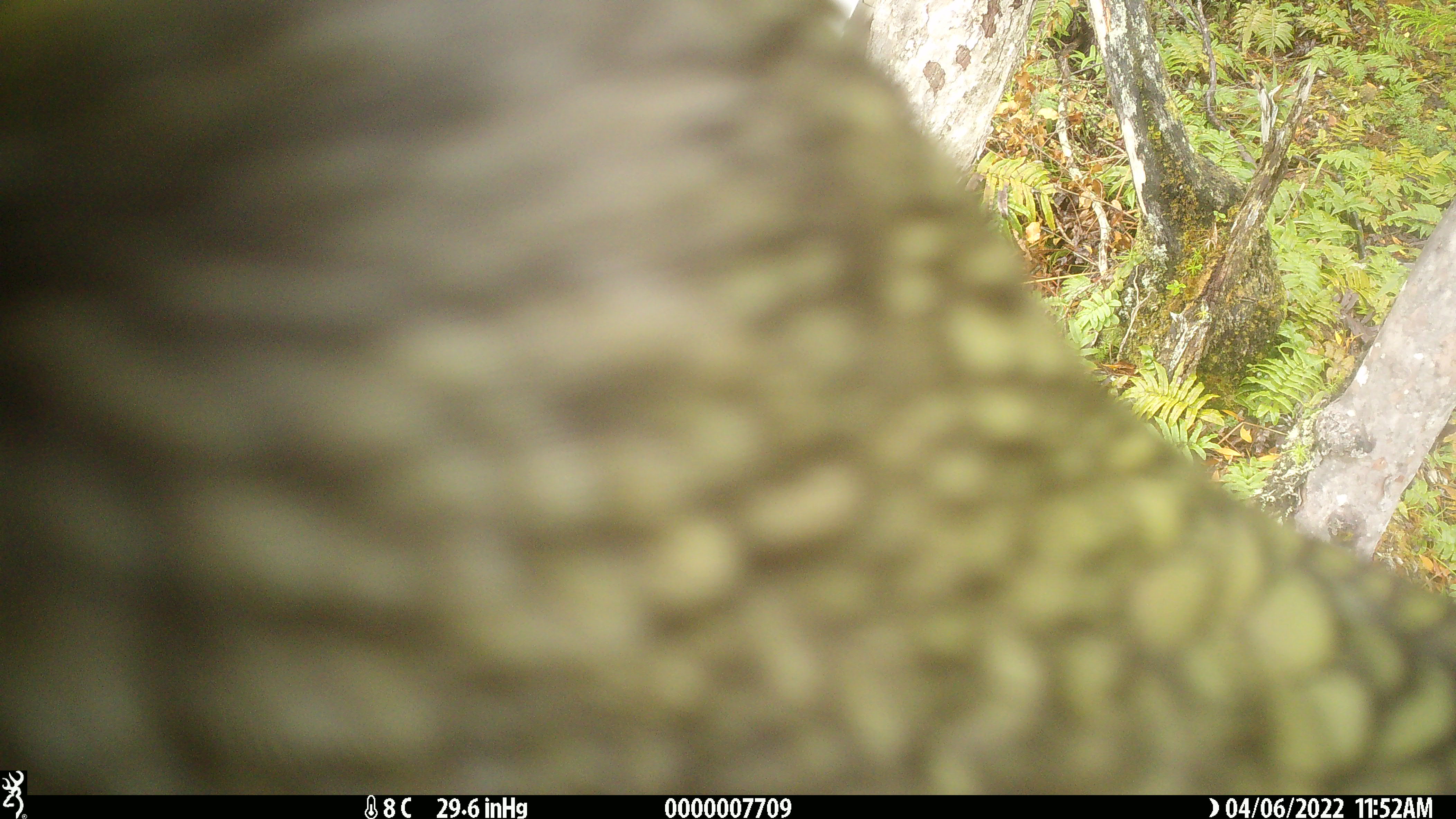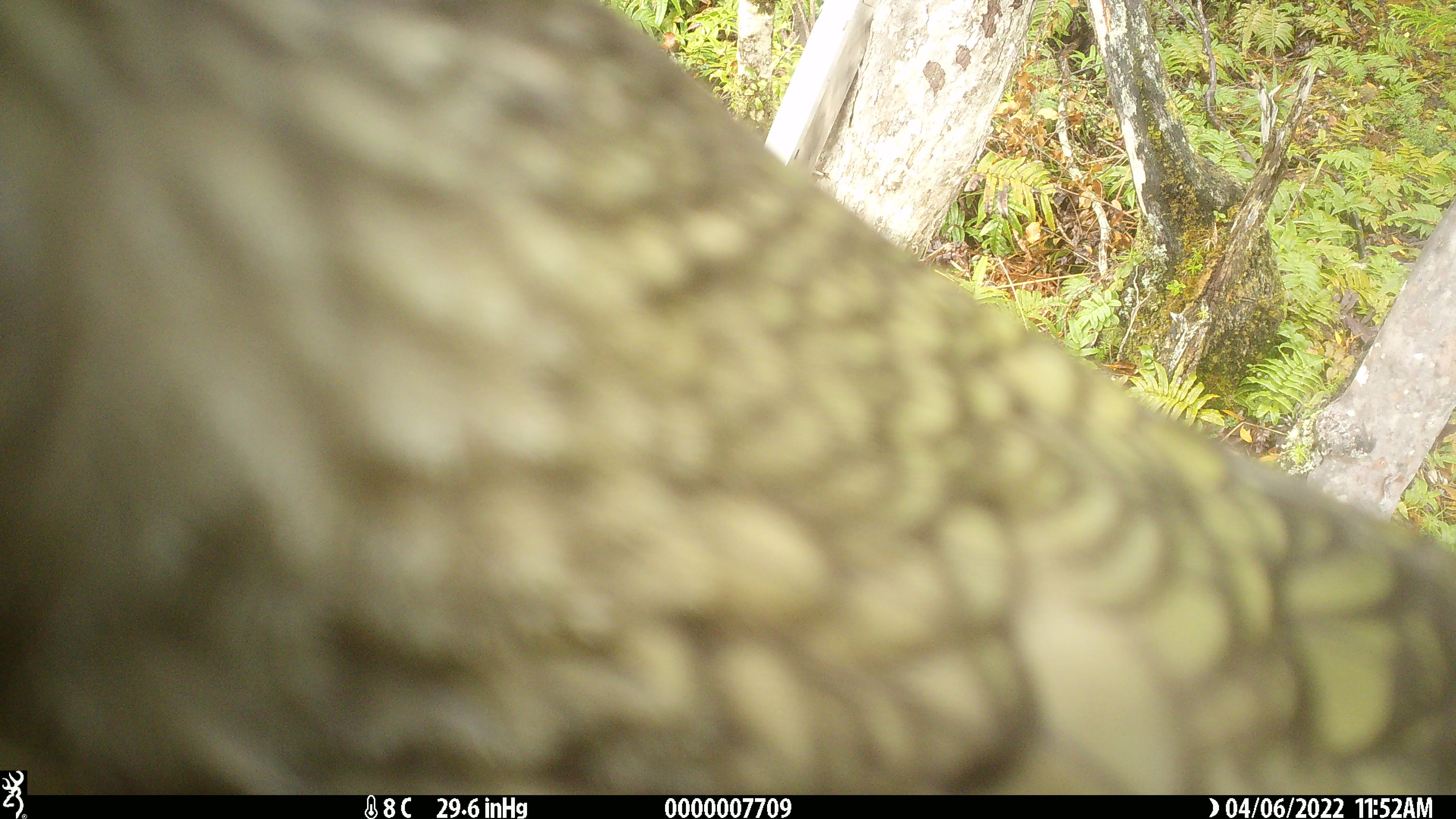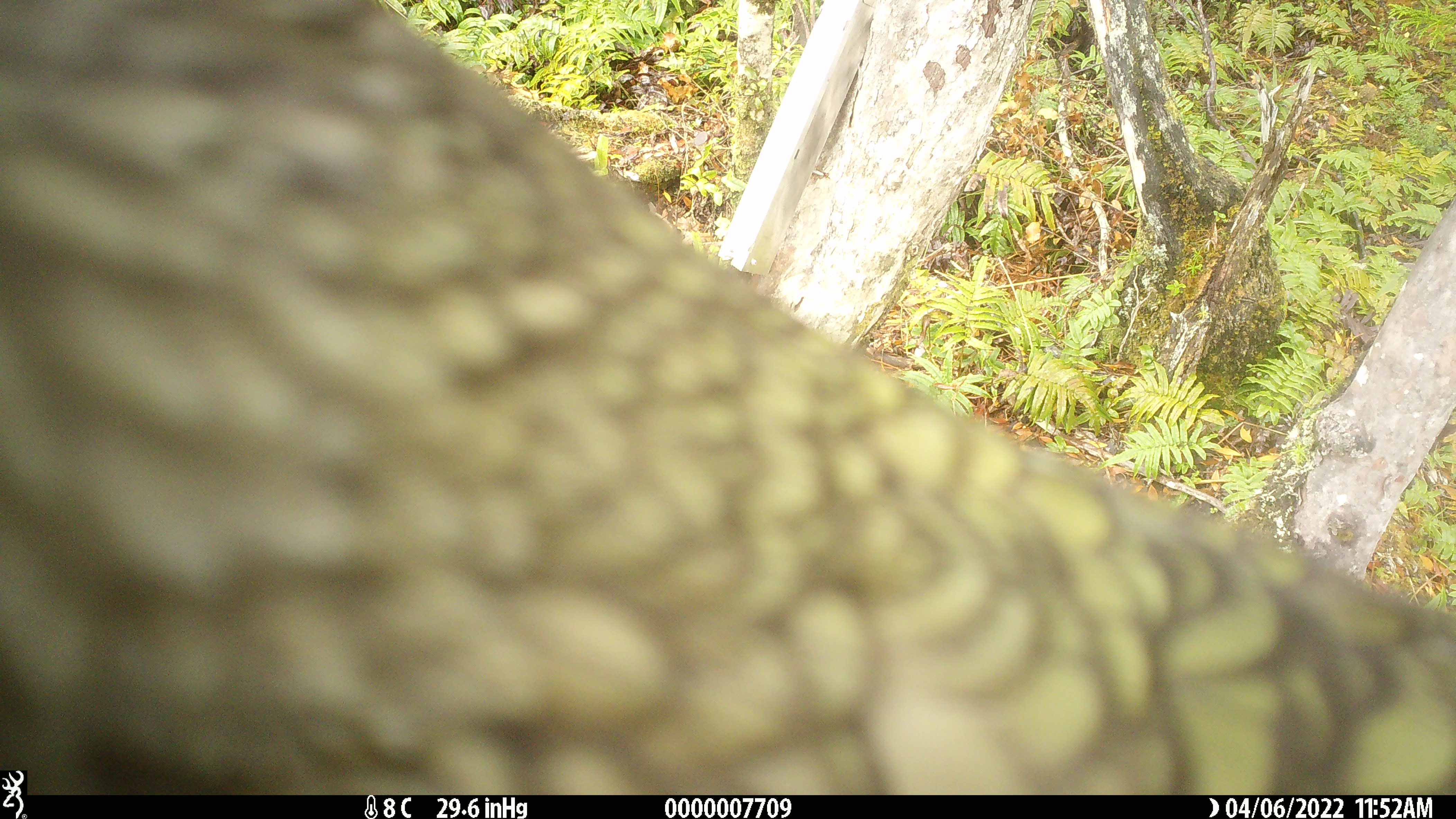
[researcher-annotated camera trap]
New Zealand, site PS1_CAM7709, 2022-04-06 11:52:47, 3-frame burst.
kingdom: Animalia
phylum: Chordata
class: Aves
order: Psittaciformes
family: Strigopidae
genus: Nestor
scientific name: Nestor notabilis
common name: kea